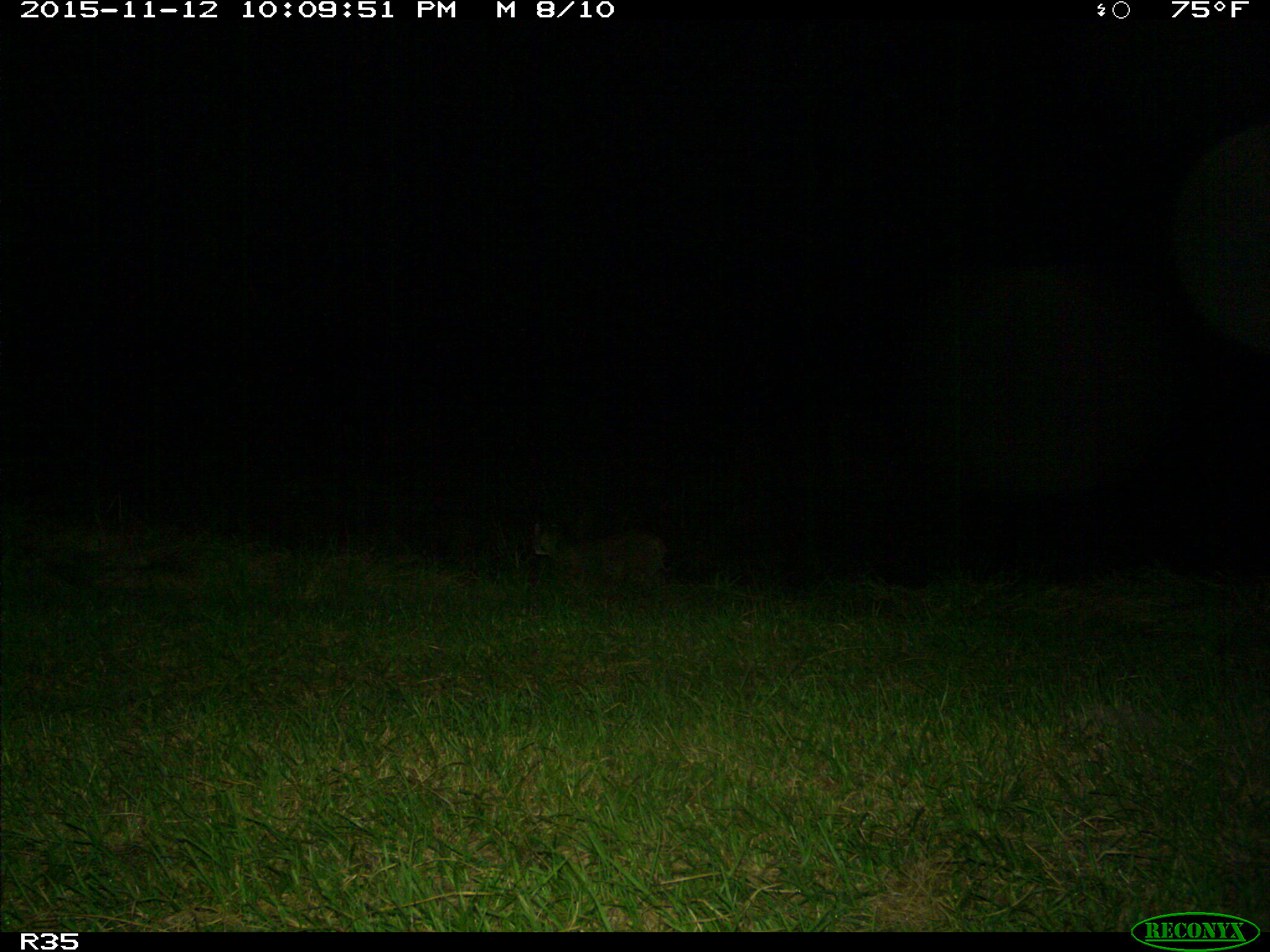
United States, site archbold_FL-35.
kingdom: Animalia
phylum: Chordata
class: Mammalia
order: Carnivora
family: Felidae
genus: Lynx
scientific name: Lynx rufus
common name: bobcat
Lynx rufus (bobcat).